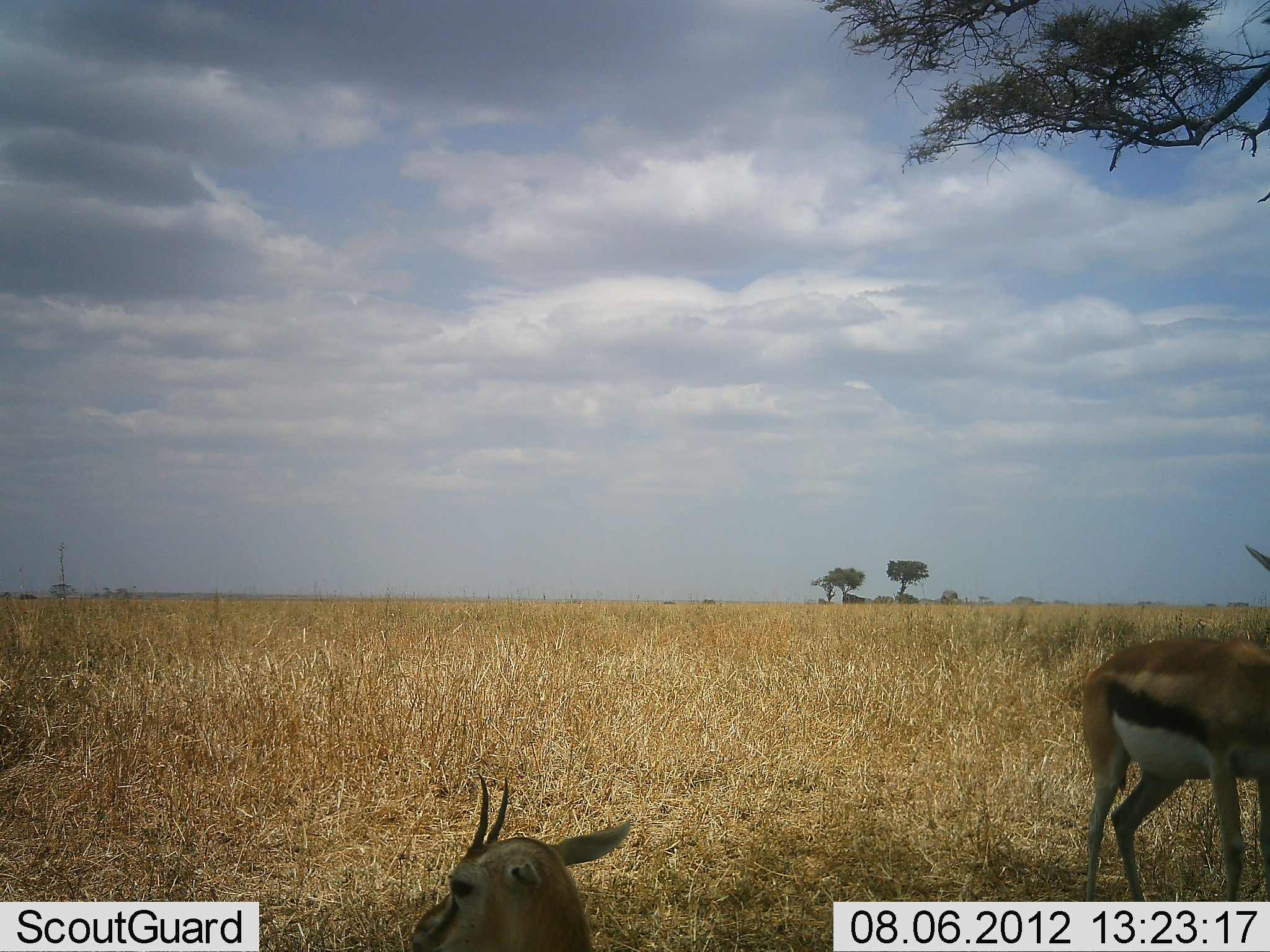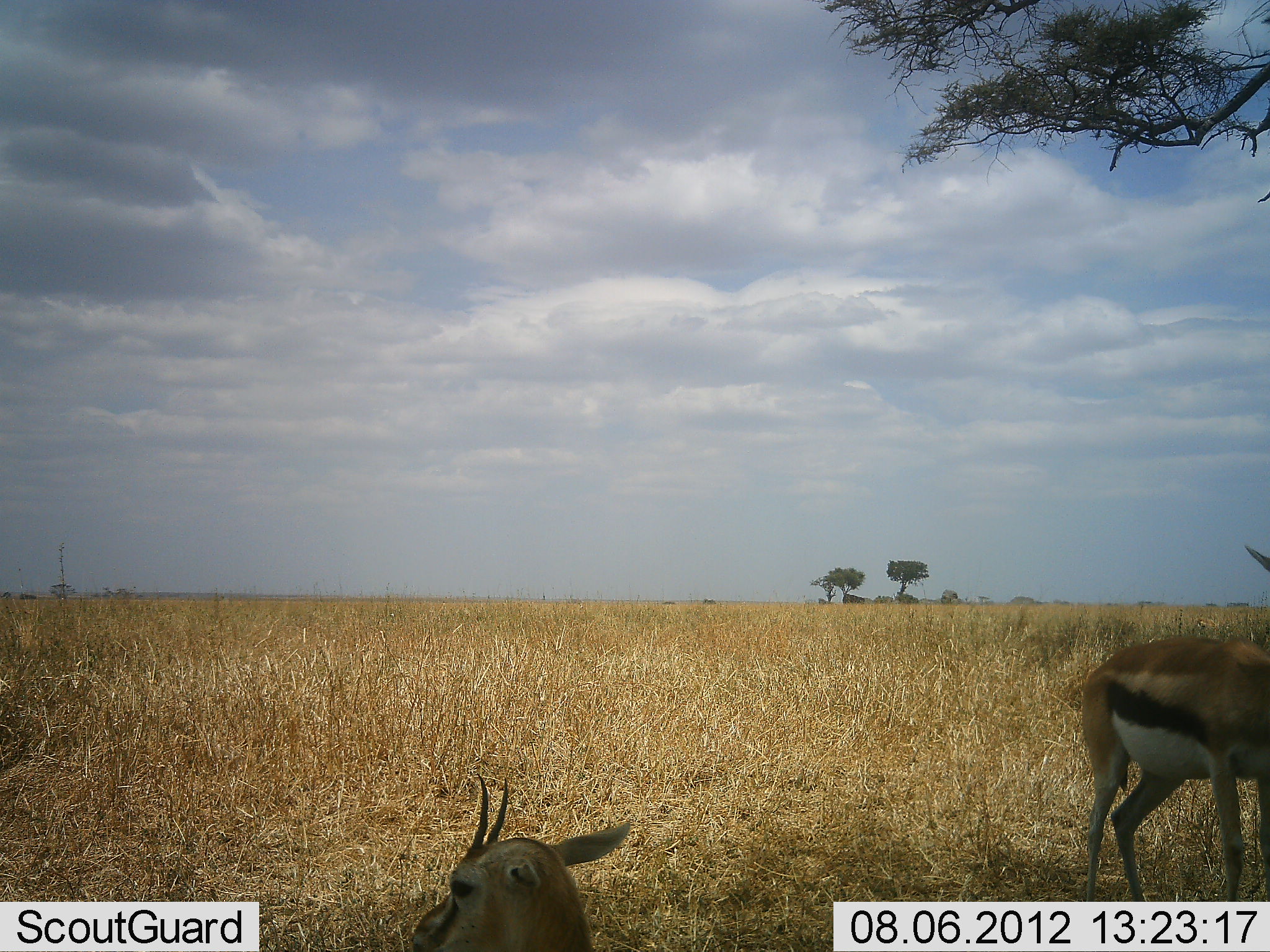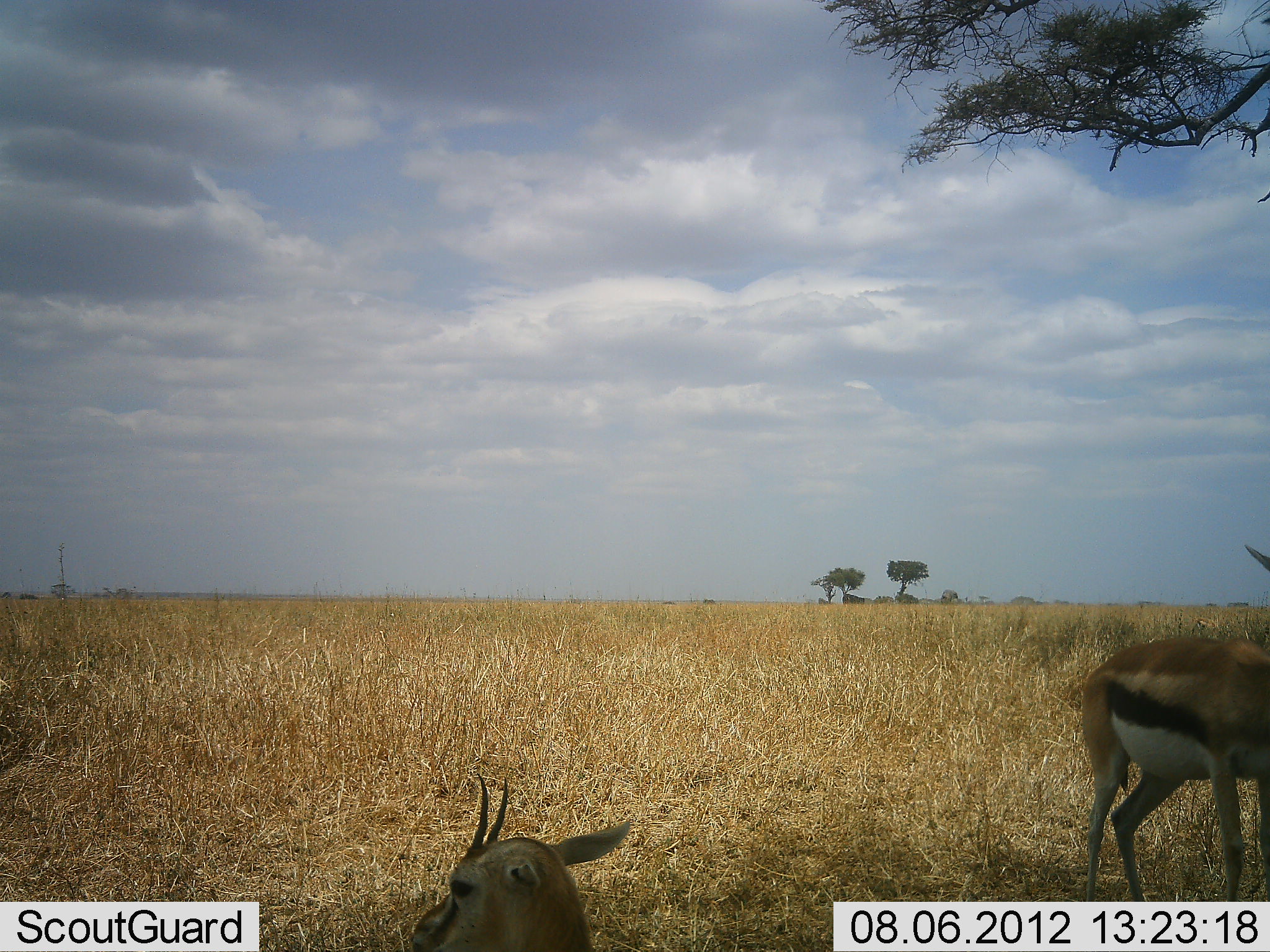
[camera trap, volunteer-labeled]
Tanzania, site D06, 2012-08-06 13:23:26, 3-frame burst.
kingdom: Animalia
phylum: Chordata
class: Mammalia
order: Artiodactyla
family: Bovidae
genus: Eudorcas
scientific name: Eudorcas thomsonii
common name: thomson's gazelle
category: gazellethomsons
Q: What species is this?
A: Gazellethomsons (thomson's gazelle) (Eudorcas thomsonii).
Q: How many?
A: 2.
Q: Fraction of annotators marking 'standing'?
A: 100%.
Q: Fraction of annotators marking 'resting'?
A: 60%.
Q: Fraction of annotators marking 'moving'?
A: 0%.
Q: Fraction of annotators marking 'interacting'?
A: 0%.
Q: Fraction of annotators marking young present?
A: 10%.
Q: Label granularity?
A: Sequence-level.